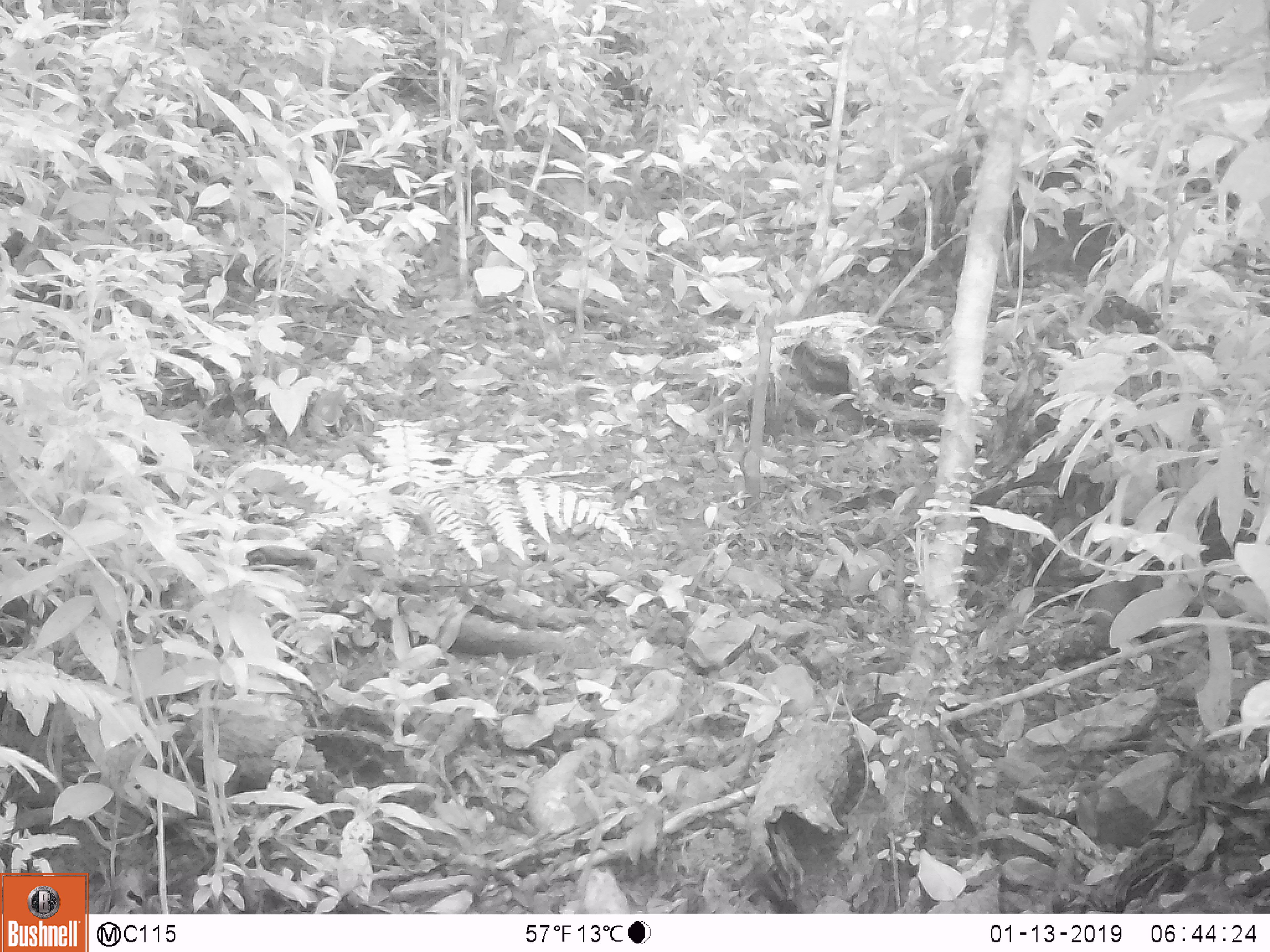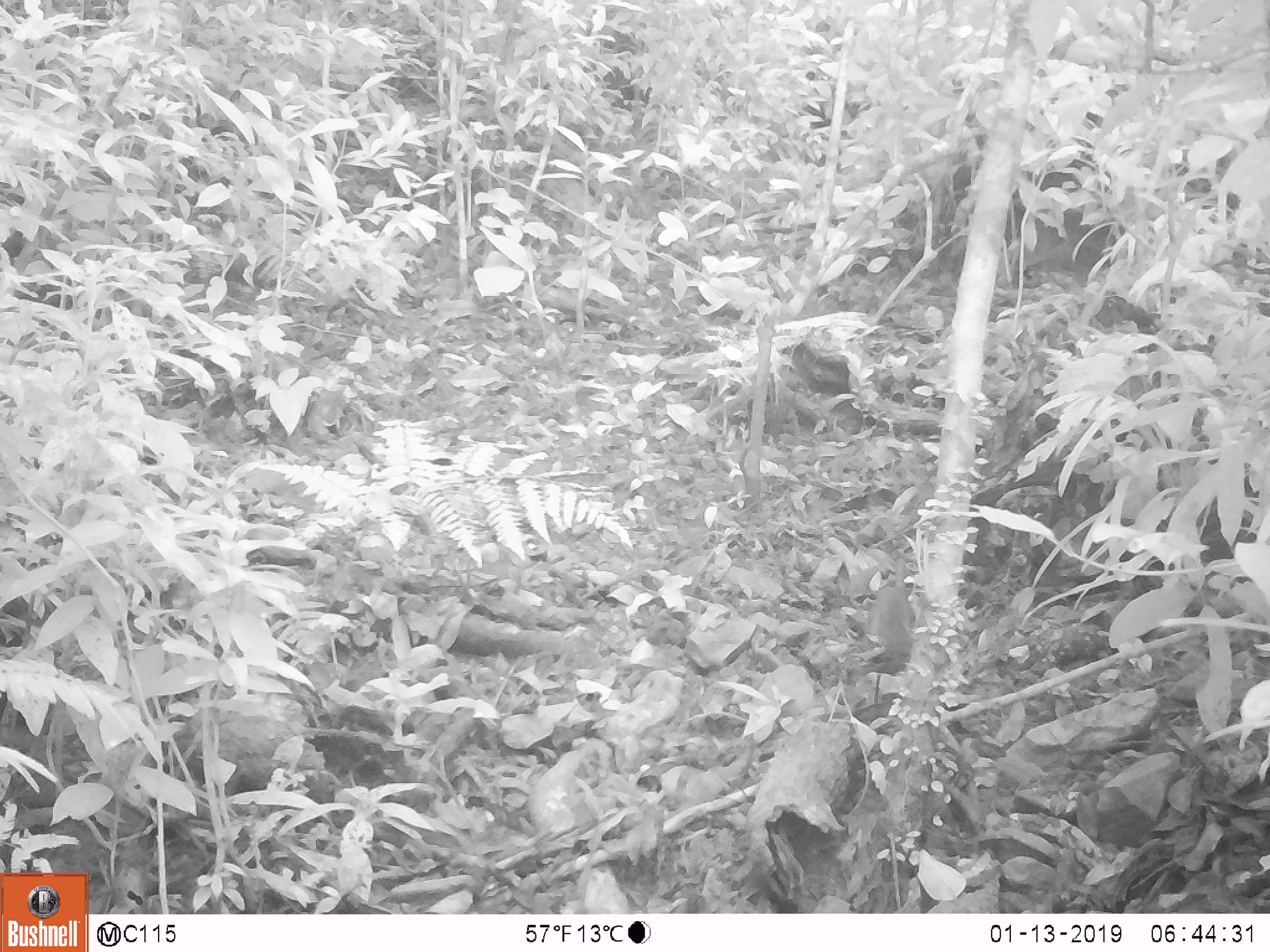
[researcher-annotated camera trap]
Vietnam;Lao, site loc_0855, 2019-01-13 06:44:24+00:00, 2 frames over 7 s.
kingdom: Animalia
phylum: Chordata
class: Mammalia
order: Rodentia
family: Sciuridae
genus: Dremomys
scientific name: Dremomys rufigenis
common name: red-cheeked squirrel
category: red cheeked squirrel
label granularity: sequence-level